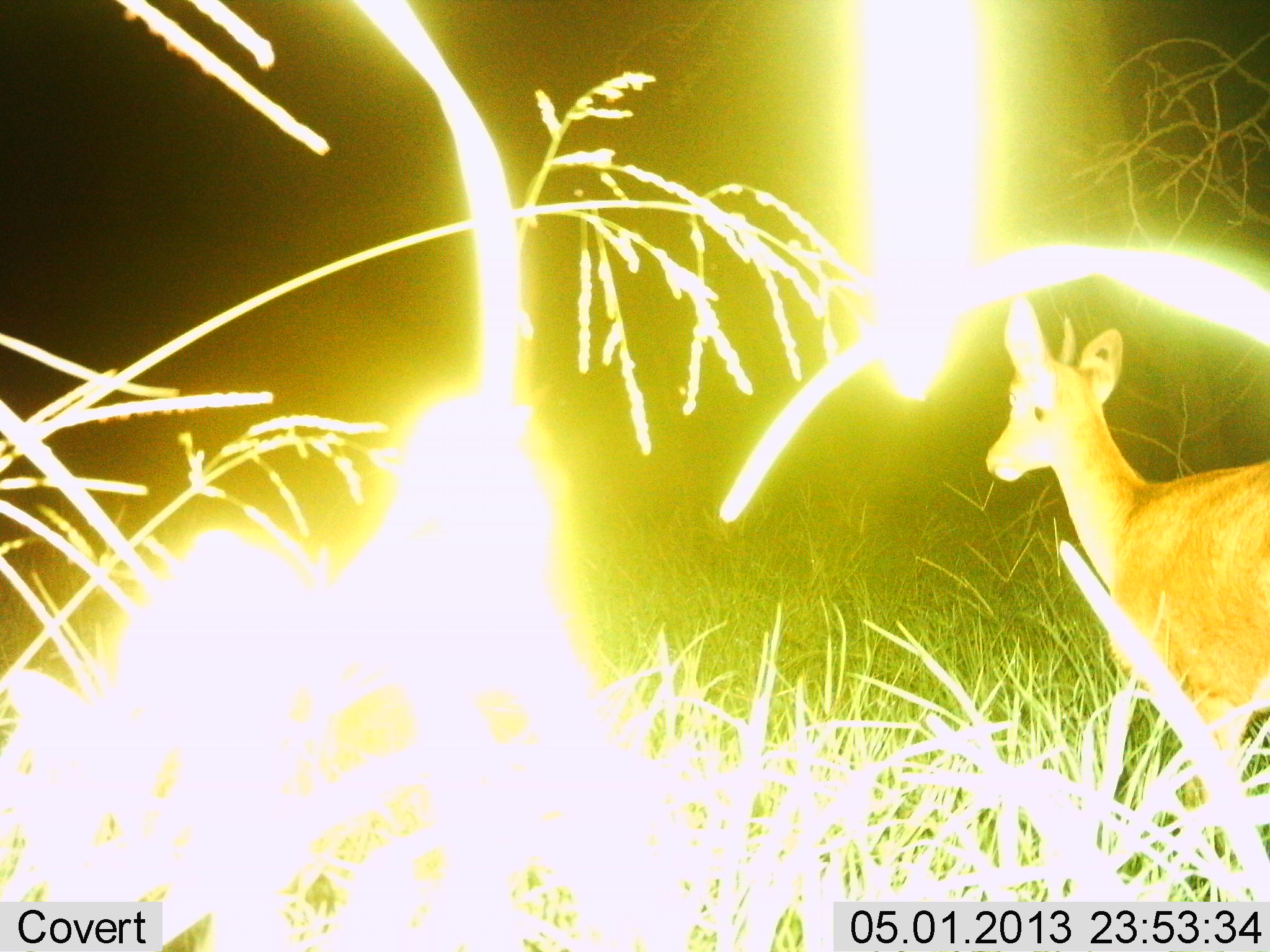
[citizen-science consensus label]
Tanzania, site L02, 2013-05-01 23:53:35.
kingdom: Animalia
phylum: Chordata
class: Mammalia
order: Artiodactyla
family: Bovidae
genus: Redunca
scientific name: Redunca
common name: reedbuck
Reedbuck (Redunca), count 1. Behavior (volunteer vote fractions): standing 75%, resting 0%, moving 25%, interacting 0%. Young present (vote fraction): 0%. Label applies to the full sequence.